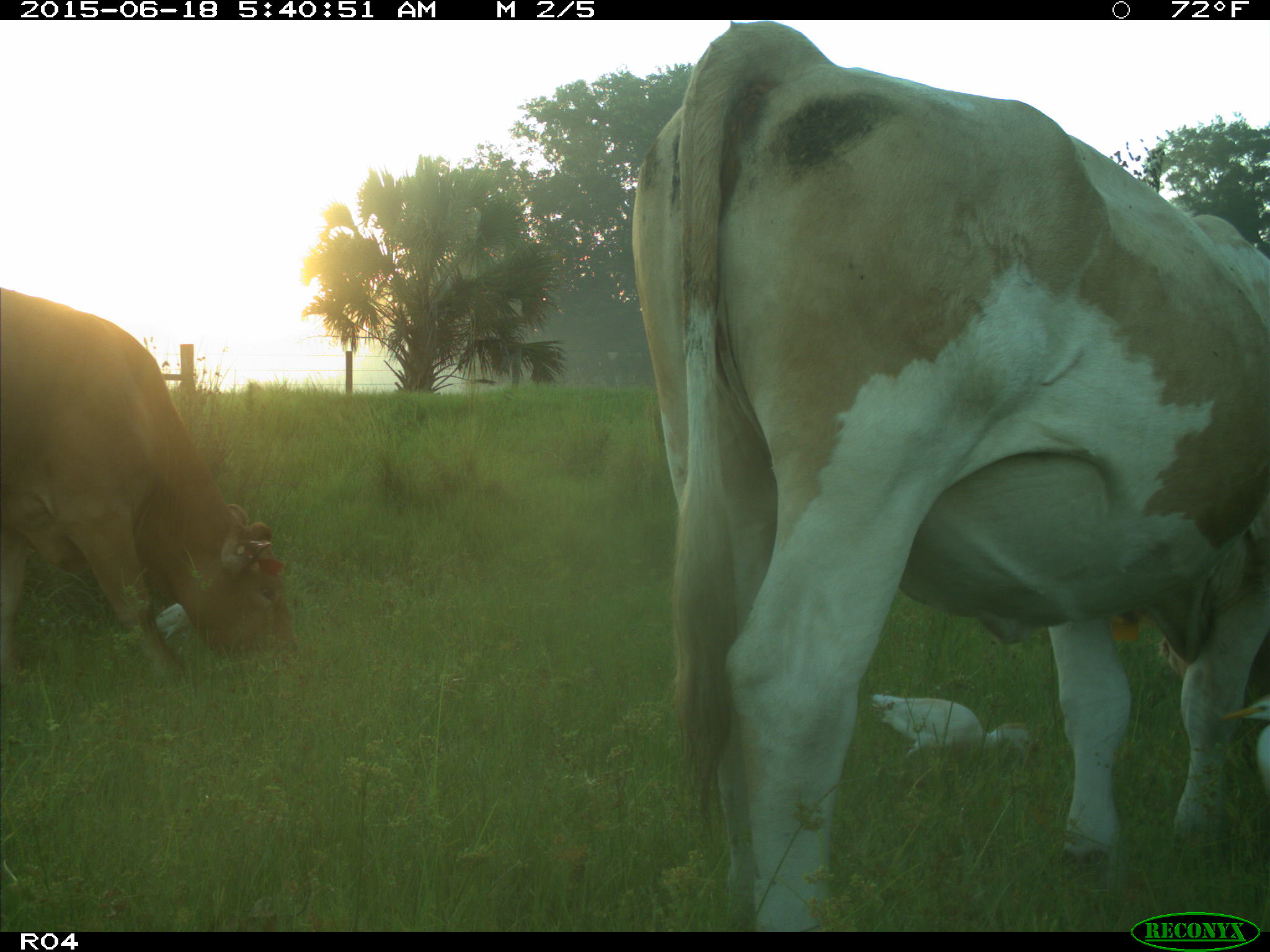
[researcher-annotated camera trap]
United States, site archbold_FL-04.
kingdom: Animalia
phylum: Chordata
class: Mammalia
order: Artiodactyla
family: Bovidae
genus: Bos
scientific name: Bos taurus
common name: domestic cow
Bos taurus (domestic cow).